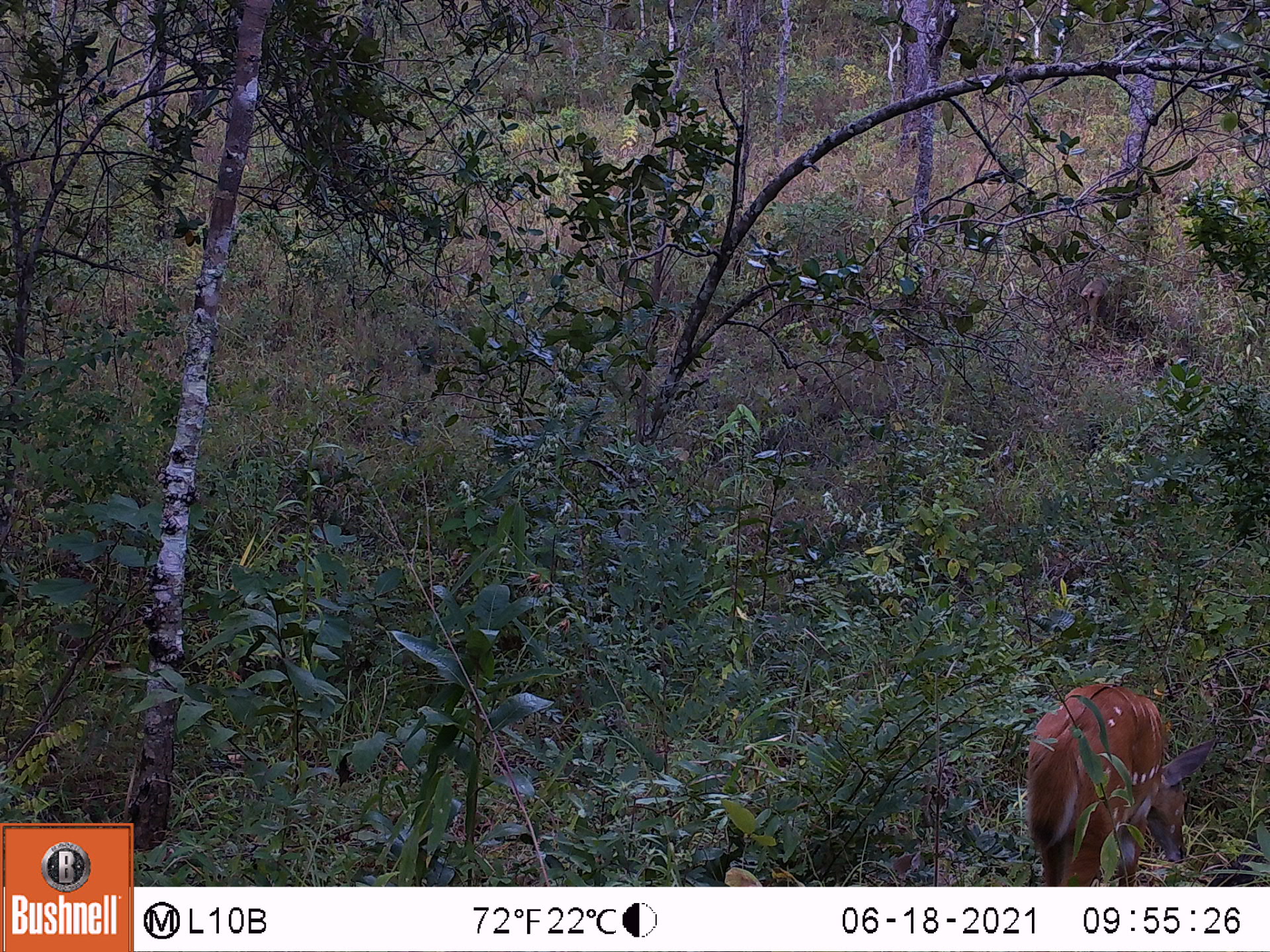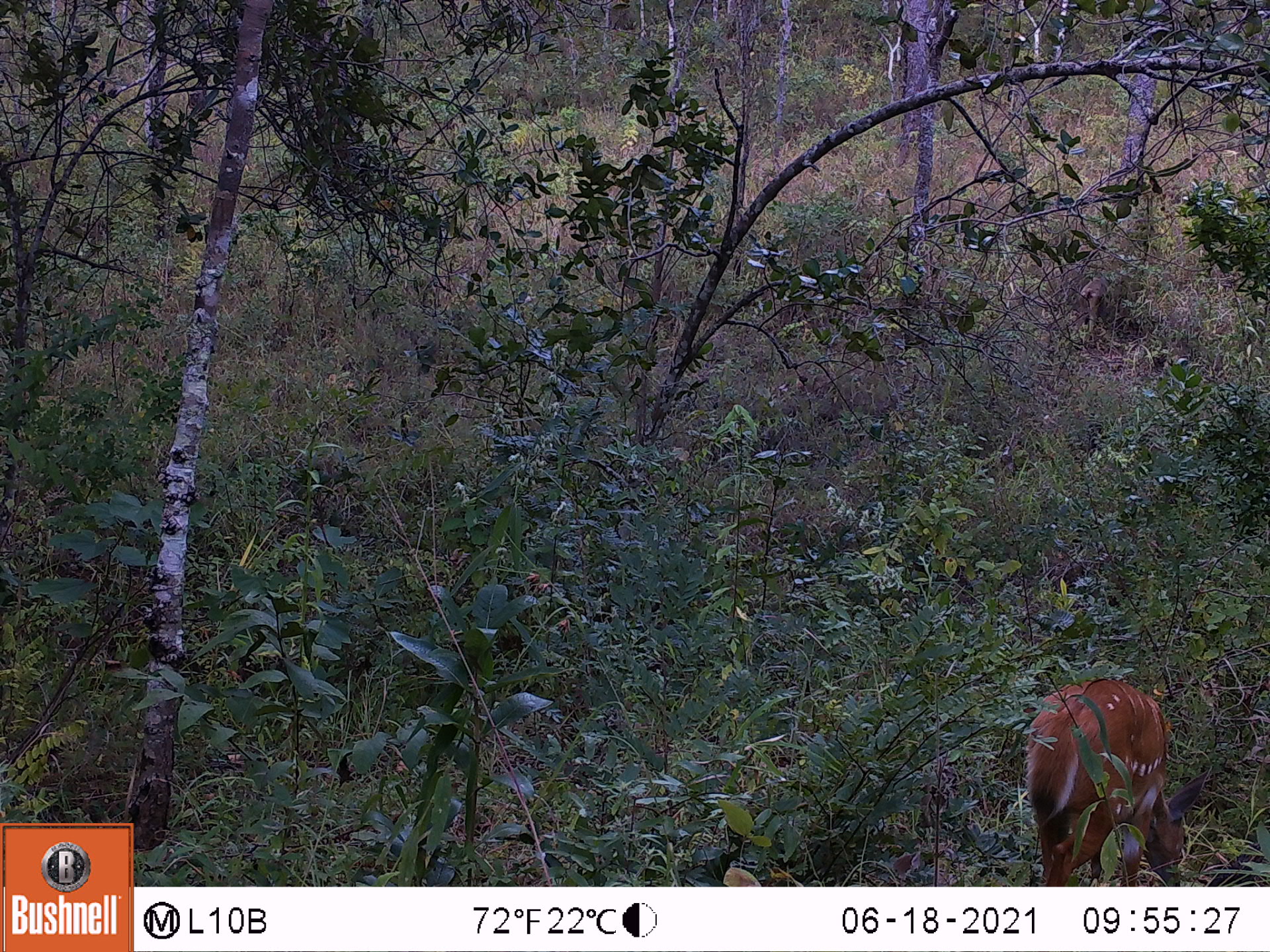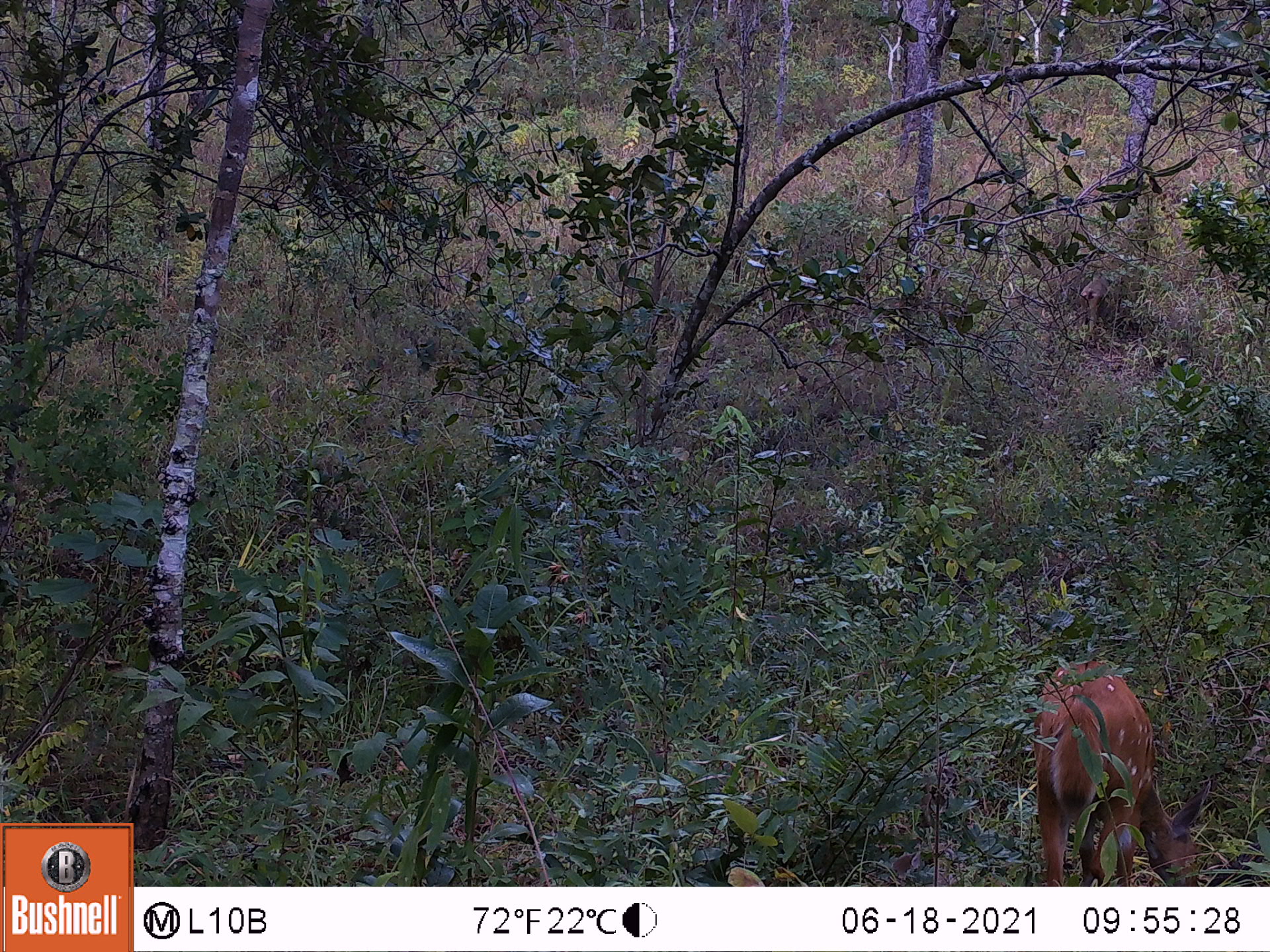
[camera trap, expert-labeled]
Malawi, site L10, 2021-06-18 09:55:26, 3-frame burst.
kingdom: Animalia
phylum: Chordata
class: Mammalia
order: Artiodactyla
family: Bovidae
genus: Tragelaphus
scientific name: Tragelaphus sylvaticus sylvaticus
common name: cape bushbuck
Cape bushbuck (Tragelaphus sylvaticus sylvaticus), count 1.